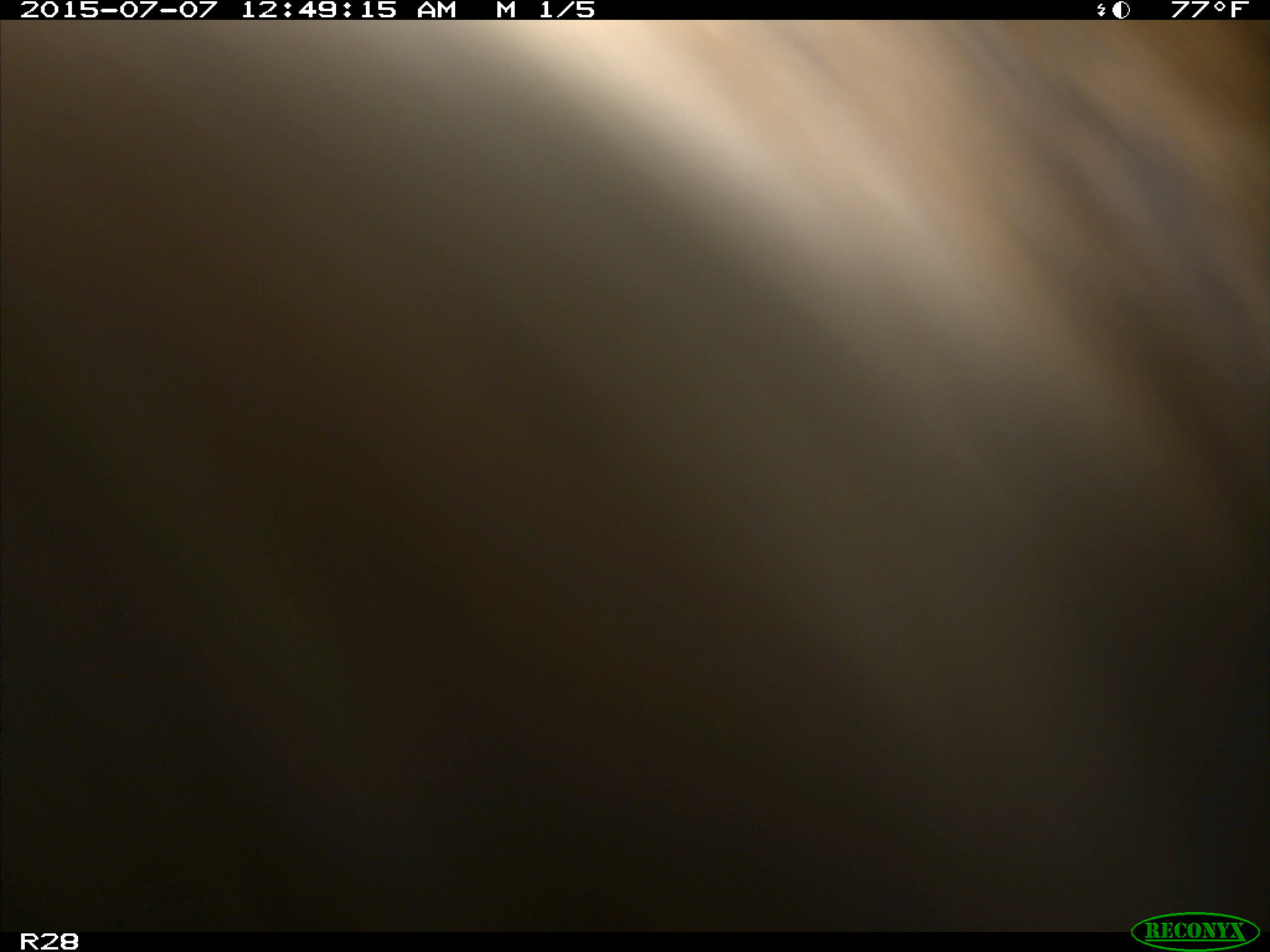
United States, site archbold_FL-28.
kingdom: Animalia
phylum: Chordata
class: Mammalia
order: Artiodactyla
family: Bovidae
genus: Bos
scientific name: Bos taurus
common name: domestic cow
Bos taurus (domestic cow).